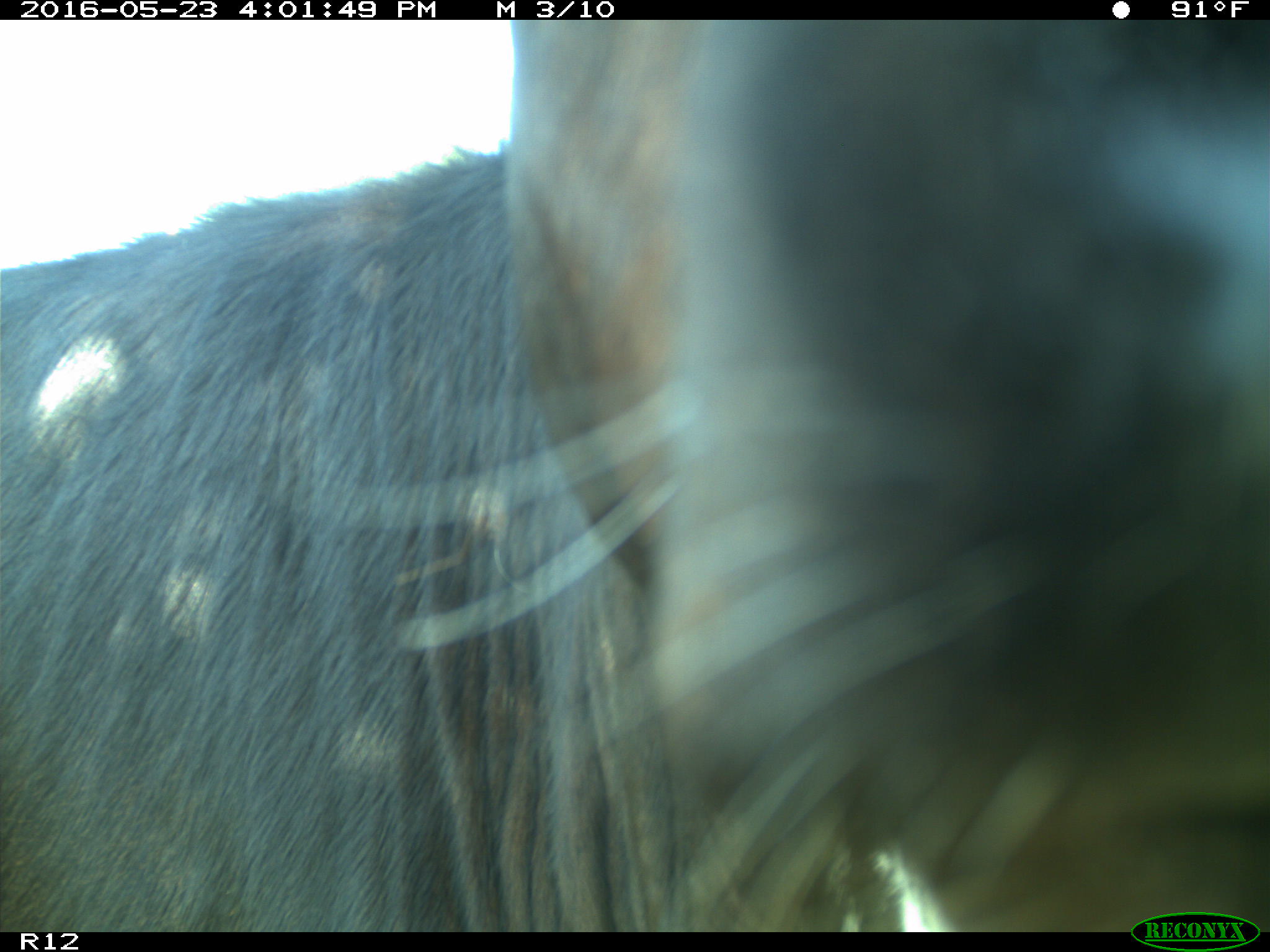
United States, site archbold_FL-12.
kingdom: Animalia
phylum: Chordata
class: Mammalia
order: Artiodactyla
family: Bovidae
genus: Bos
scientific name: Bos taurus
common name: domestic cow